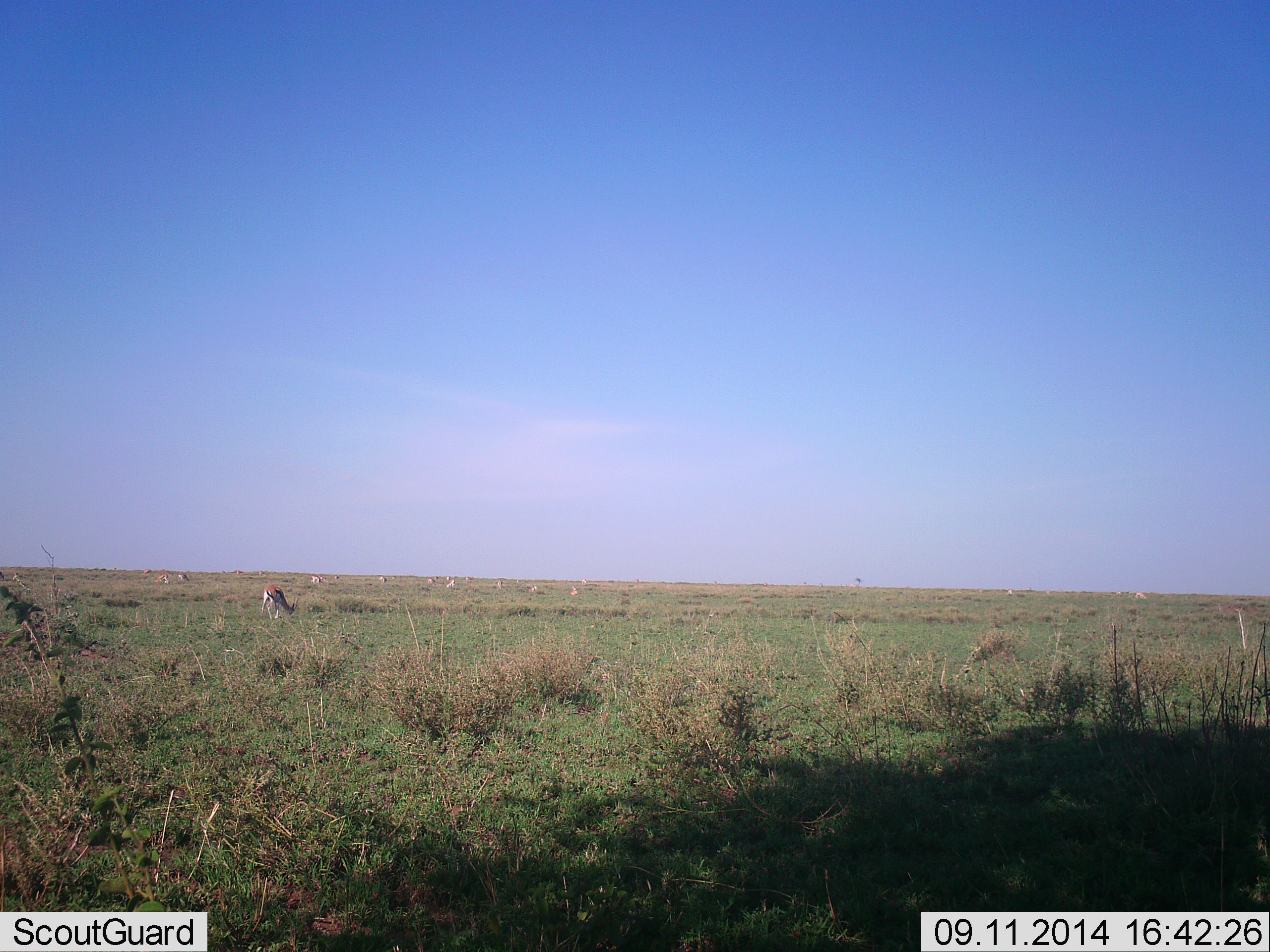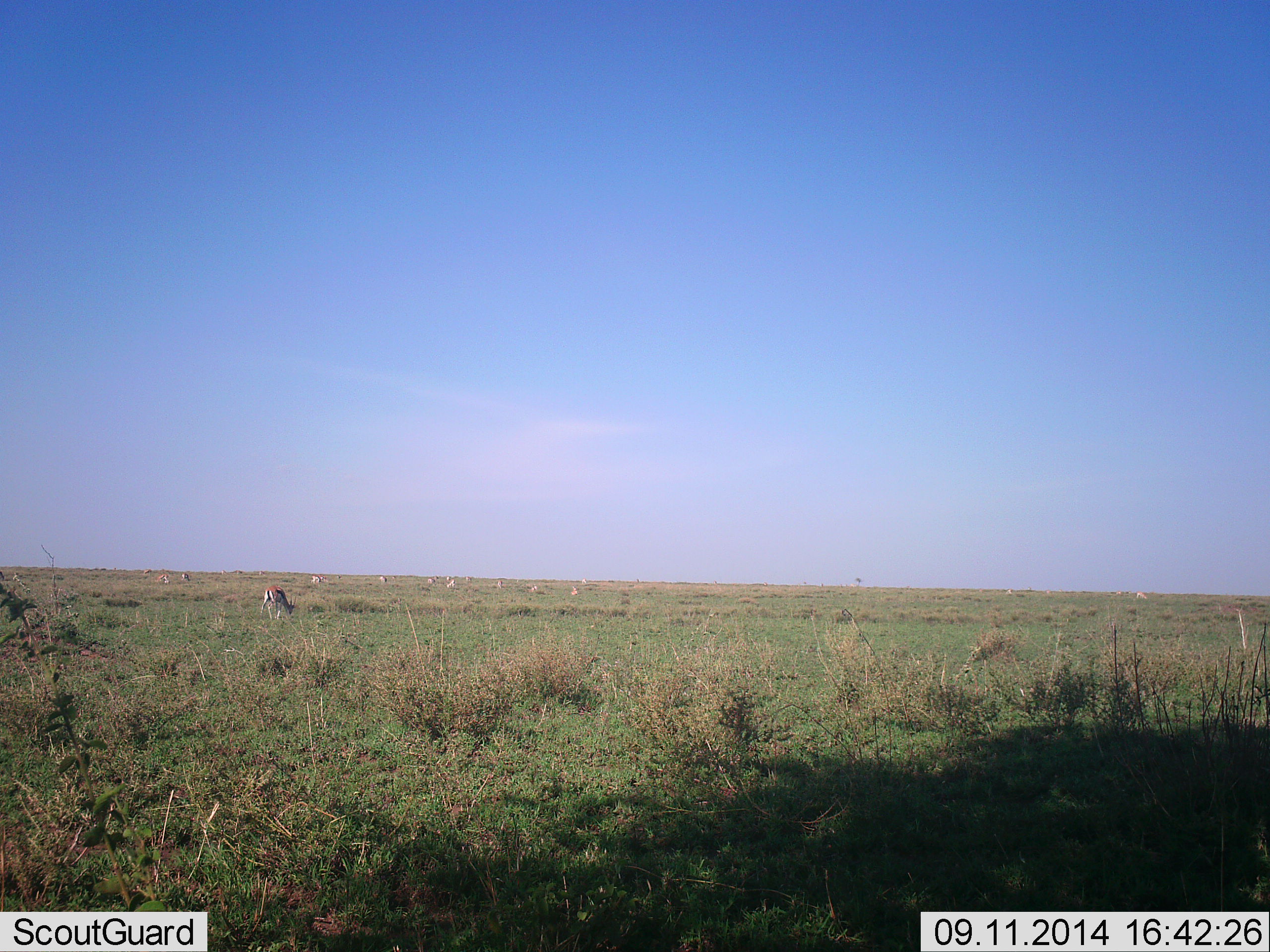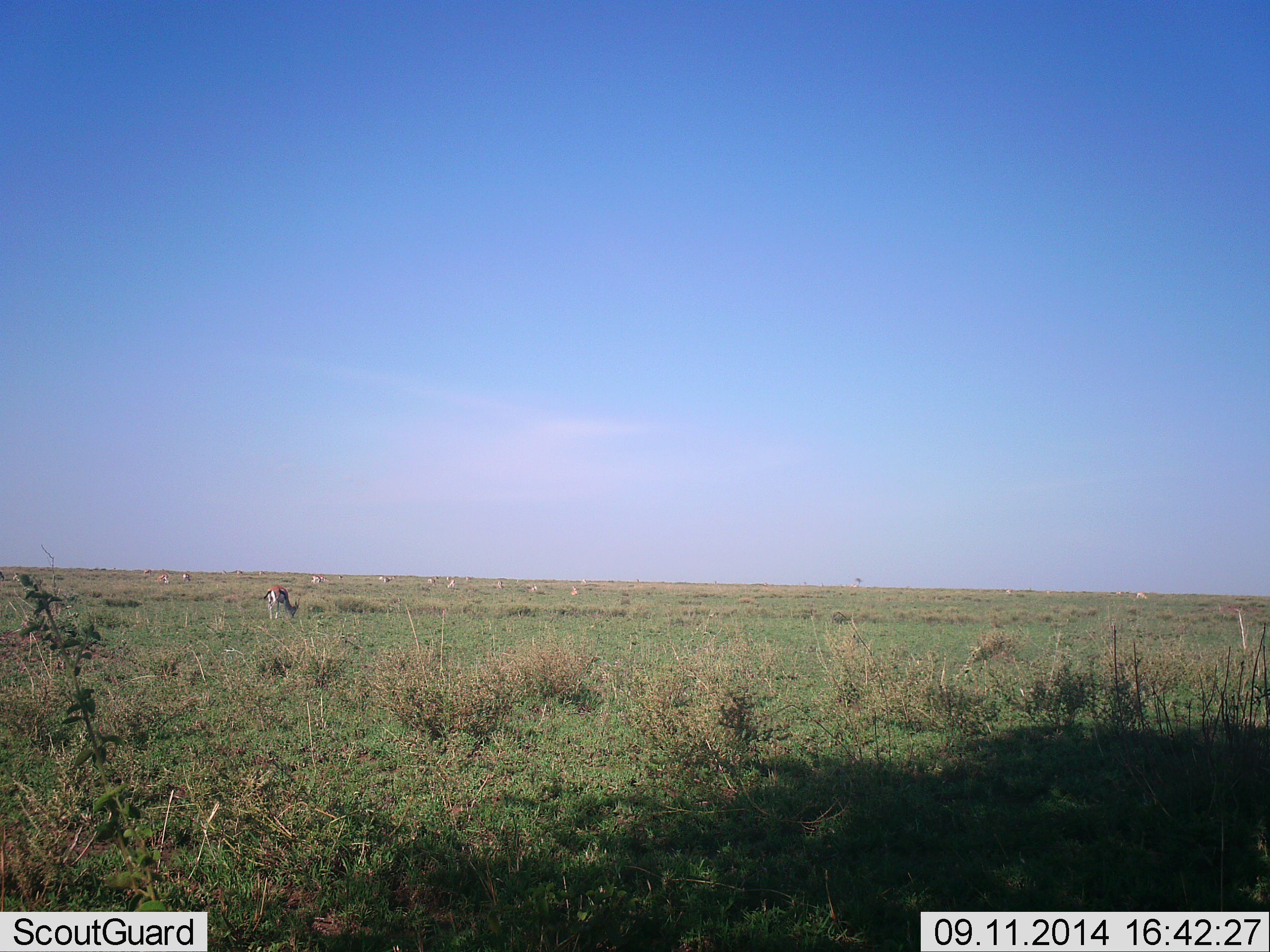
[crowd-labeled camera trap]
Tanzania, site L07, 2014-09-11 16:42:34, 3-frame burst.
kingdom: Animalia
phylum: Chordata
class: Mammalia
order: Artiodactyla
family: Bovidae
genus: Eudorcas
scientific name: Eudorcas thomsonii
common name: thomson's gazelle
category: gazellethomsons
Gazellethomsons (thomson's gazelle) (Eudorcas thomsonii), count 11-50. Behavior (volunteer vote fractions): standing 10%, resting 10%, moving 0%, interacting 0%. Young present (vote fraction): 0%. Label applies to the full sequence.